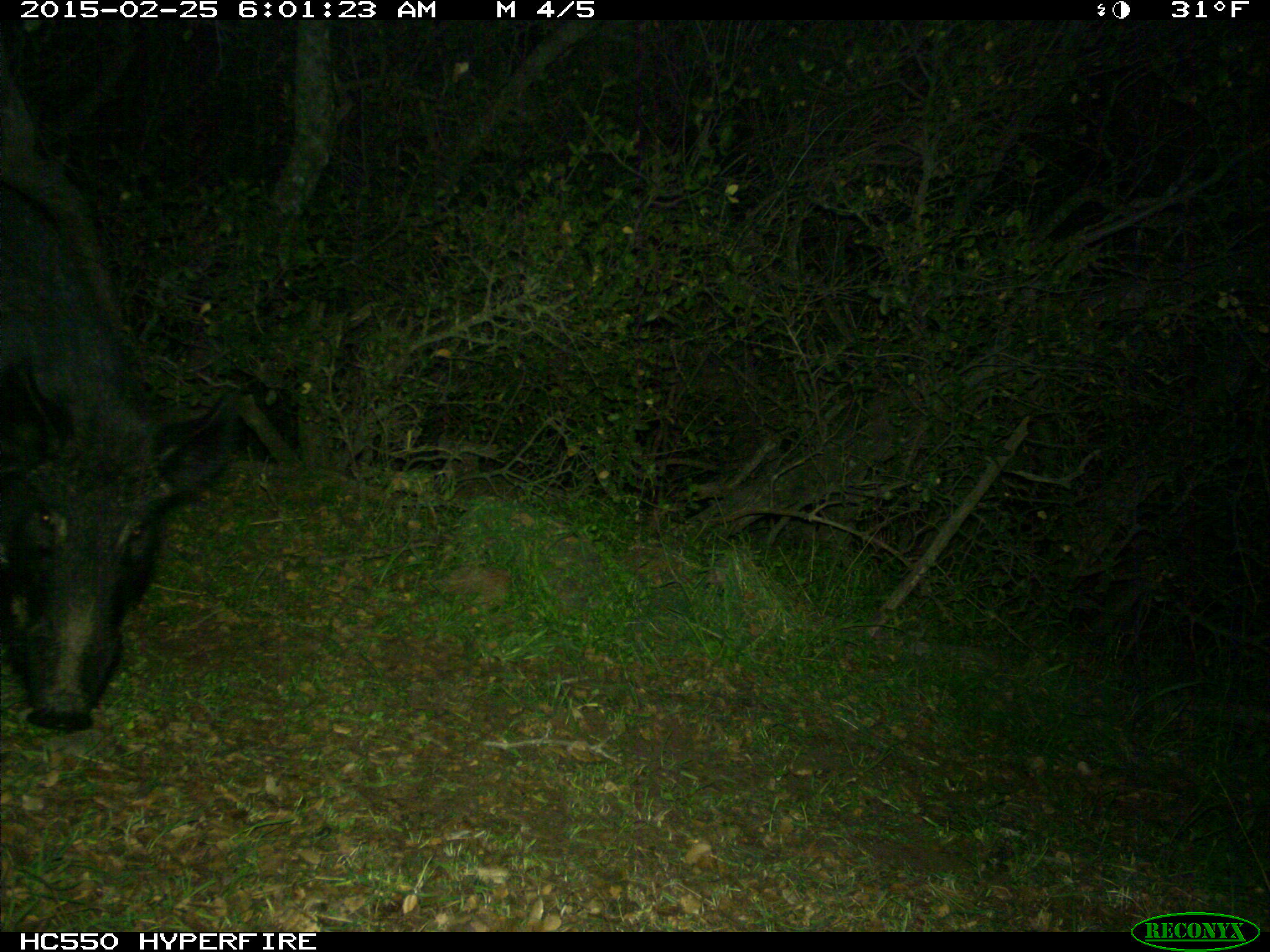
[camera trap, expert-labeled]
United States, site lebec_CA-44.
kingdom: Animalia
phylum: Chordata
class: Mammalia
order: Artiodactyla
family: Suidae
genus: Sus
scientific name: Sus scrofa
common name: wild boar